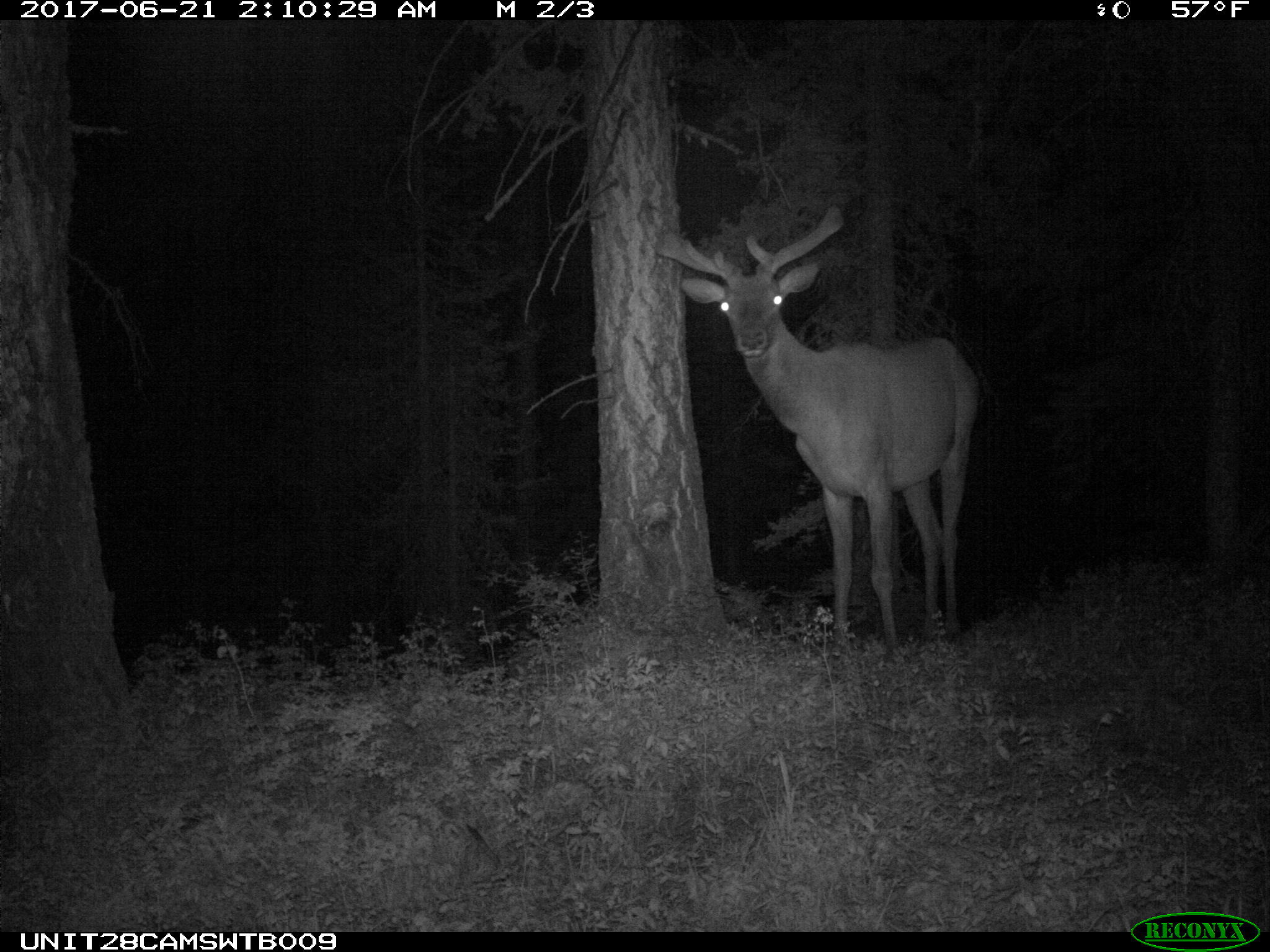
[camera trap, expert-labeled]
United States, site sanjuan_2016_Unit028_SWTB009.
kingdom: Animalia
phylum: Chordata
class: Mammalia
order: Artiodactyla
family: Cervidae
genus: Cervus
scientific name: Cervus elaphus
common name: red deer